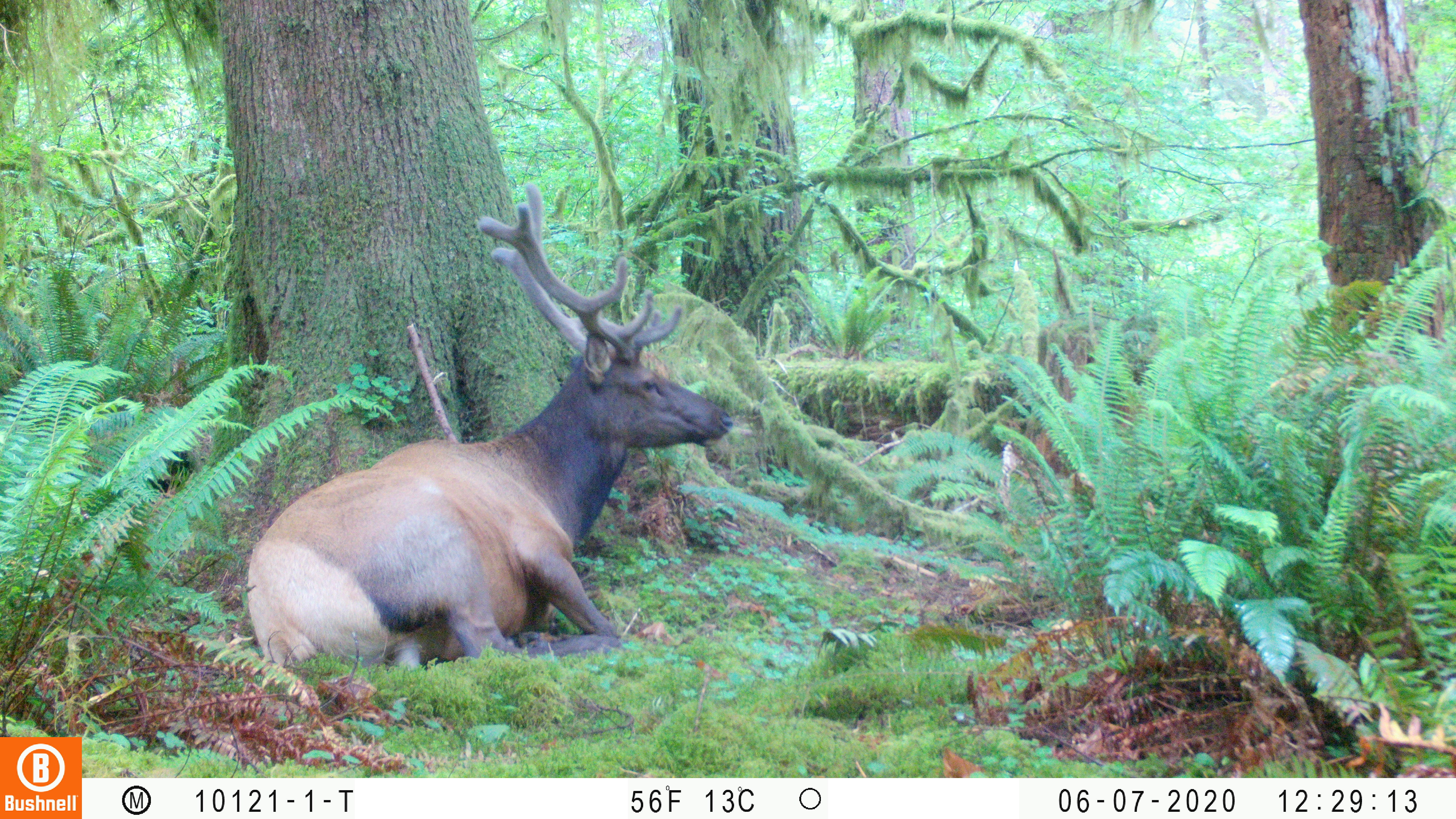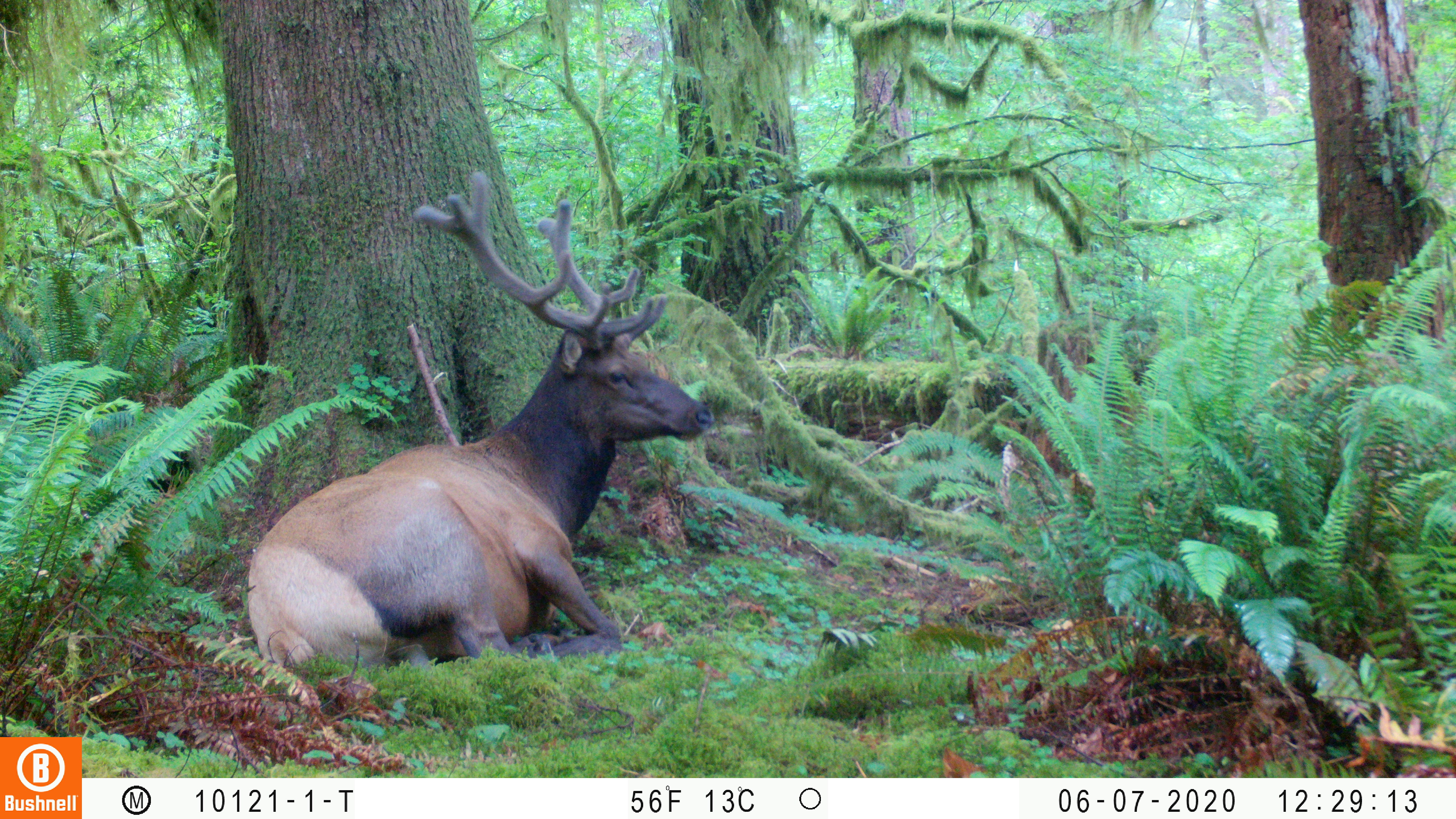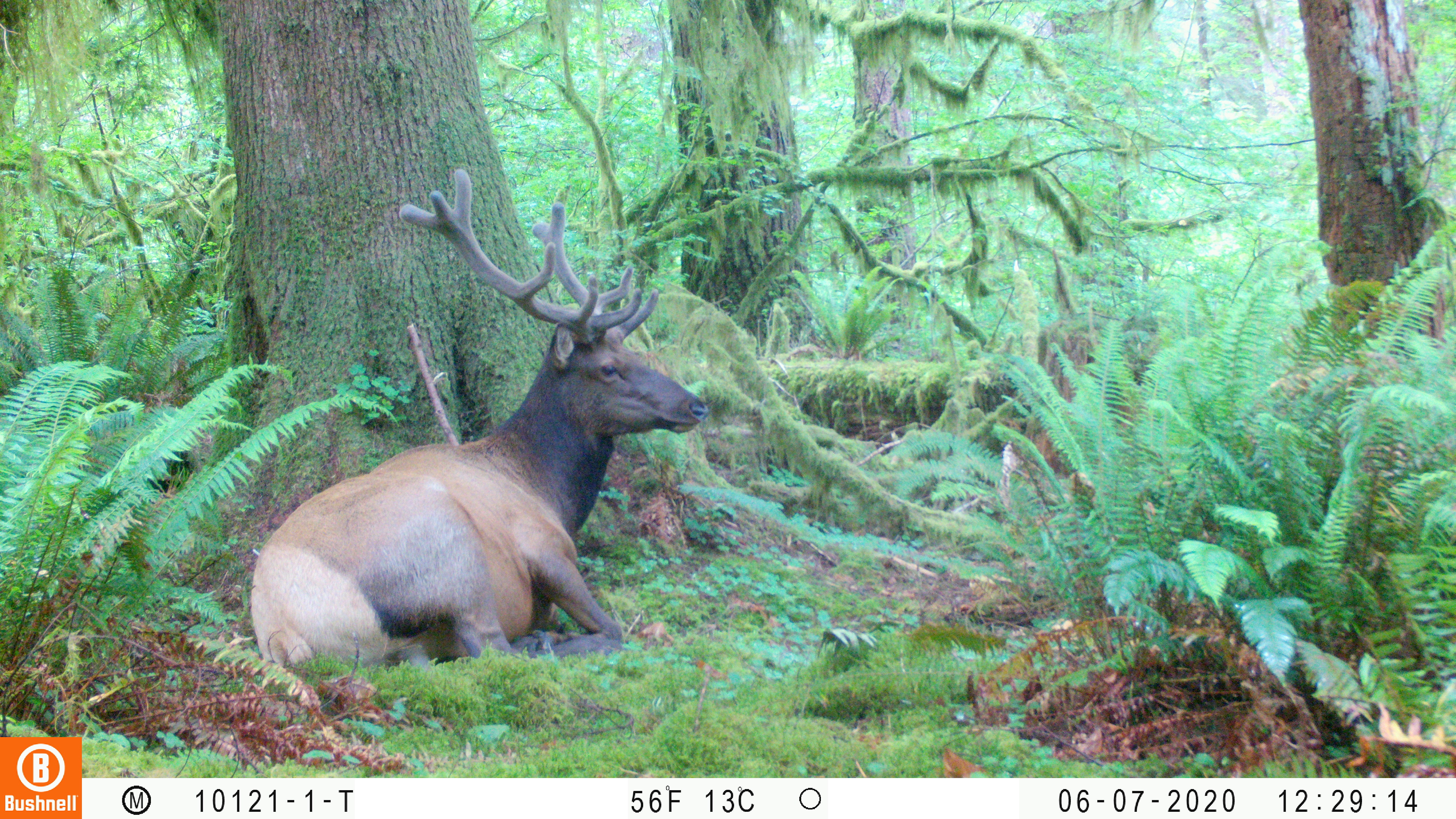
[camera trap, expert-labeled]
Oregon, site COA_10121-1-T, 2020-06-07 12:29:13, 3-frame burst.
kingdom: Animalia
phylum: Chordata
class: Mammalia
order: Artiodactyla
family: Cervidae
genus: Cervus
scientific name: Cervus canadensis roosevelti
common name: roosevelt elk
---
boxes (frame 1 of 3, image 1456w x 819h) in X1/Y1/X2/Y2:
roosevelt elk: 245/179/740/681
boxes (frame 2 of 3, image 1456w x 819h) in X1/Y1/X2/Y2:
roosevelt elk: 241/165/715/668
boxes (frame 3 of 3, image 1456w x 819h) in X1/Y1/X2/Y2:
roosevelt elk: 239/162/713/674